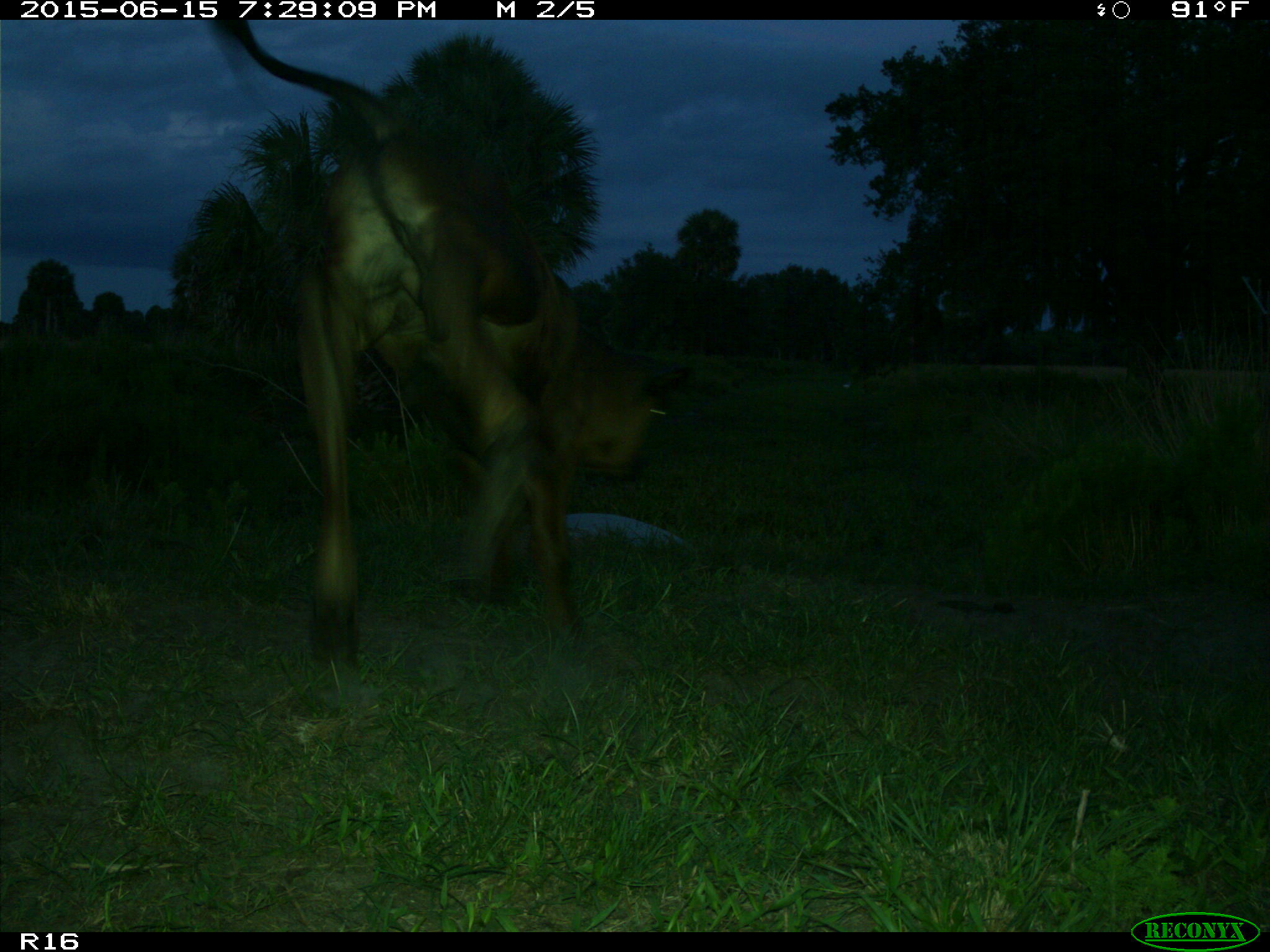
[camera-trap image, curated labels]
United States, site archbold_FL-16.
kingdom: Animalia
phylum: Chordata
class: Mammalia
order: Artiodactyla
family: Bovidae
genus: Bos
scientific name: Bos taurus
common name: domestic cow